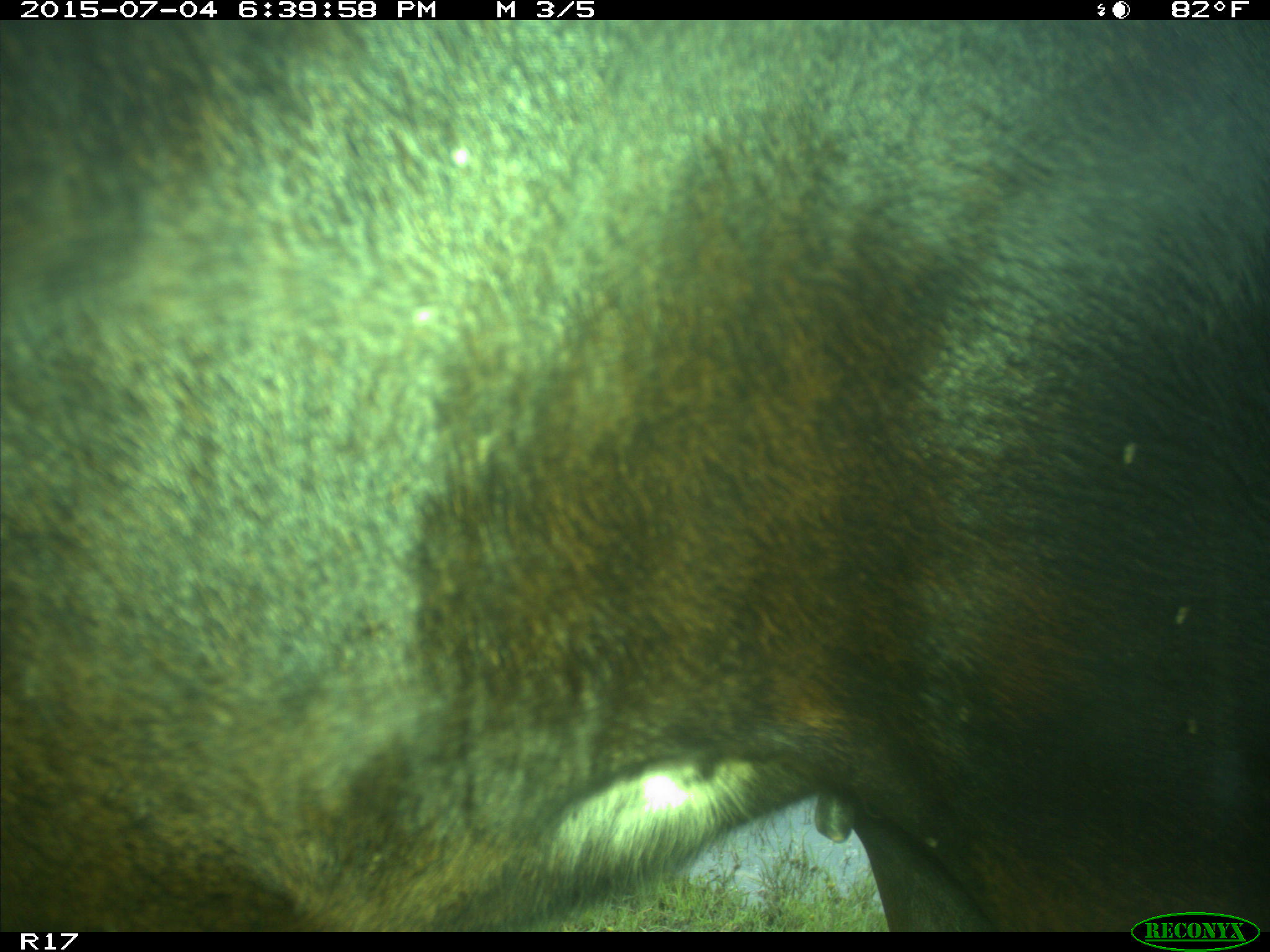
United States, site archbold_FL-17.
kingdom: Animalia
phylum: Chordata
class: Mammalia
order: Artiodactyla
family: Bovidae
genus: Bos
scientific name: Bos taurus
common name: domestic cow